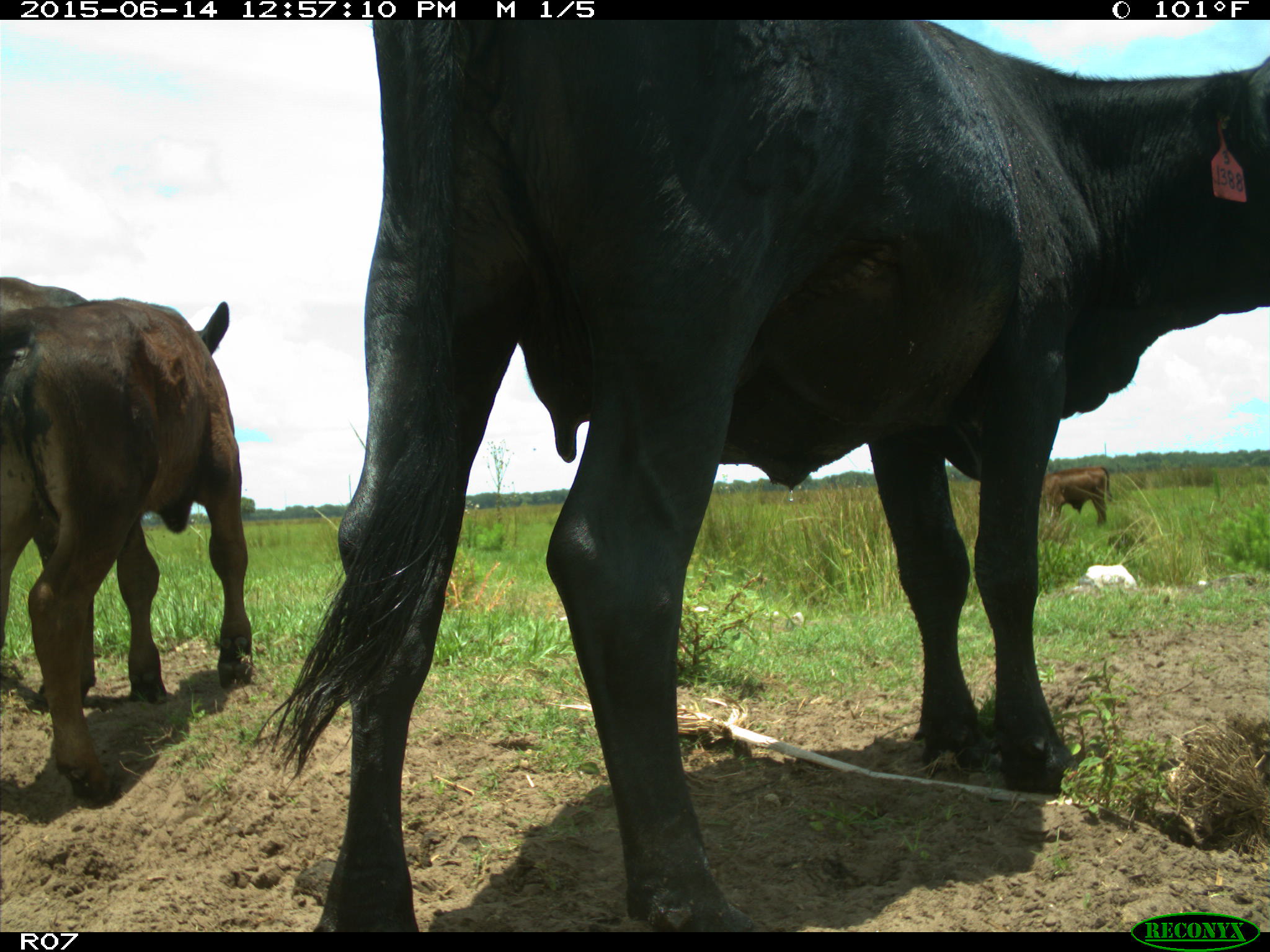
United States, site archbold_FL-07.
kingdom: Animalia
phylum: Chordata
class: Mammalia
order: Artiodactyla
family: Bovidae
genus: Bos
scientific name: Bos taurus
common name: domestic cow